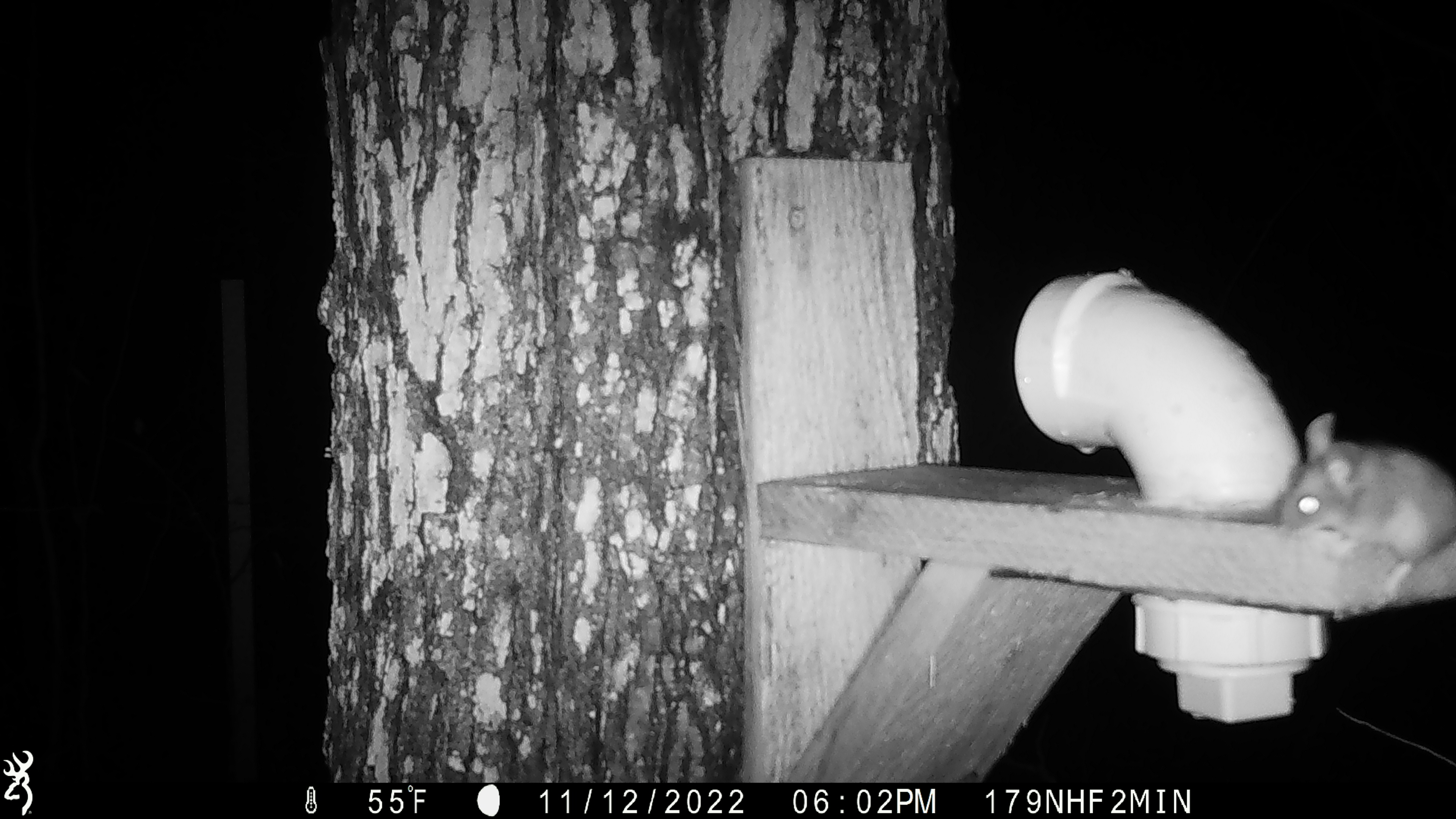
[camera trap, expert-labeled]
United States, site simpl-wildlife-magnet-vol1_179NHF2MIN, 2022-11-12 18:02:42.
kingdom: Animalia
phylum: Chordata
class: Mammalia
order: Rodentia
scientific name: Rodentia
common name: mouse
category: mouse sp.